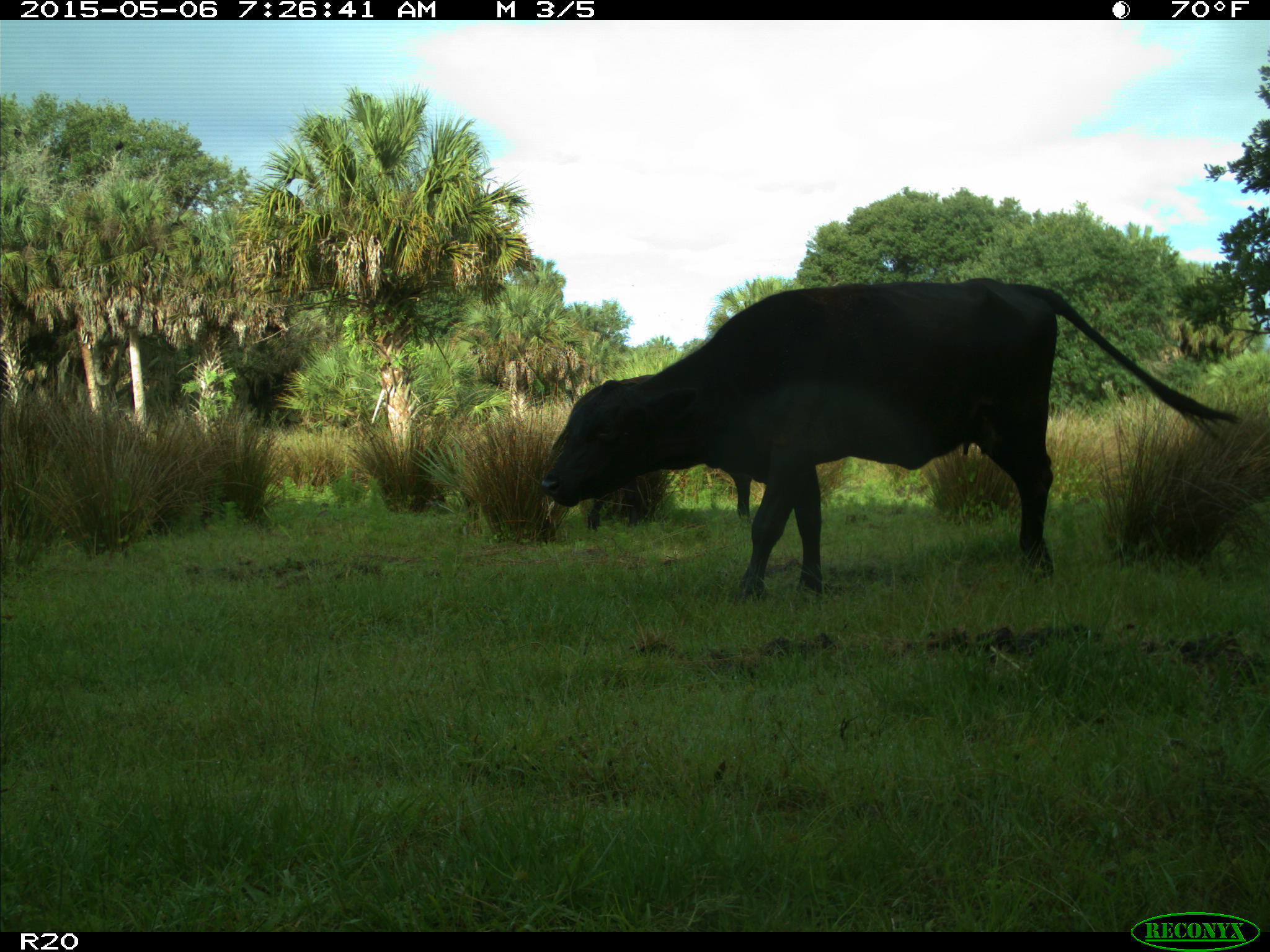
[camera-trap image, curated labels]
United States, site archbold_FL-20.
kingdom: Animalia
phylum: Chordata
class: Mammalia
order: Artiodactyla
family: Bovidae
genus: Bos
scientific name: Bos taurus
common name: domestic cow